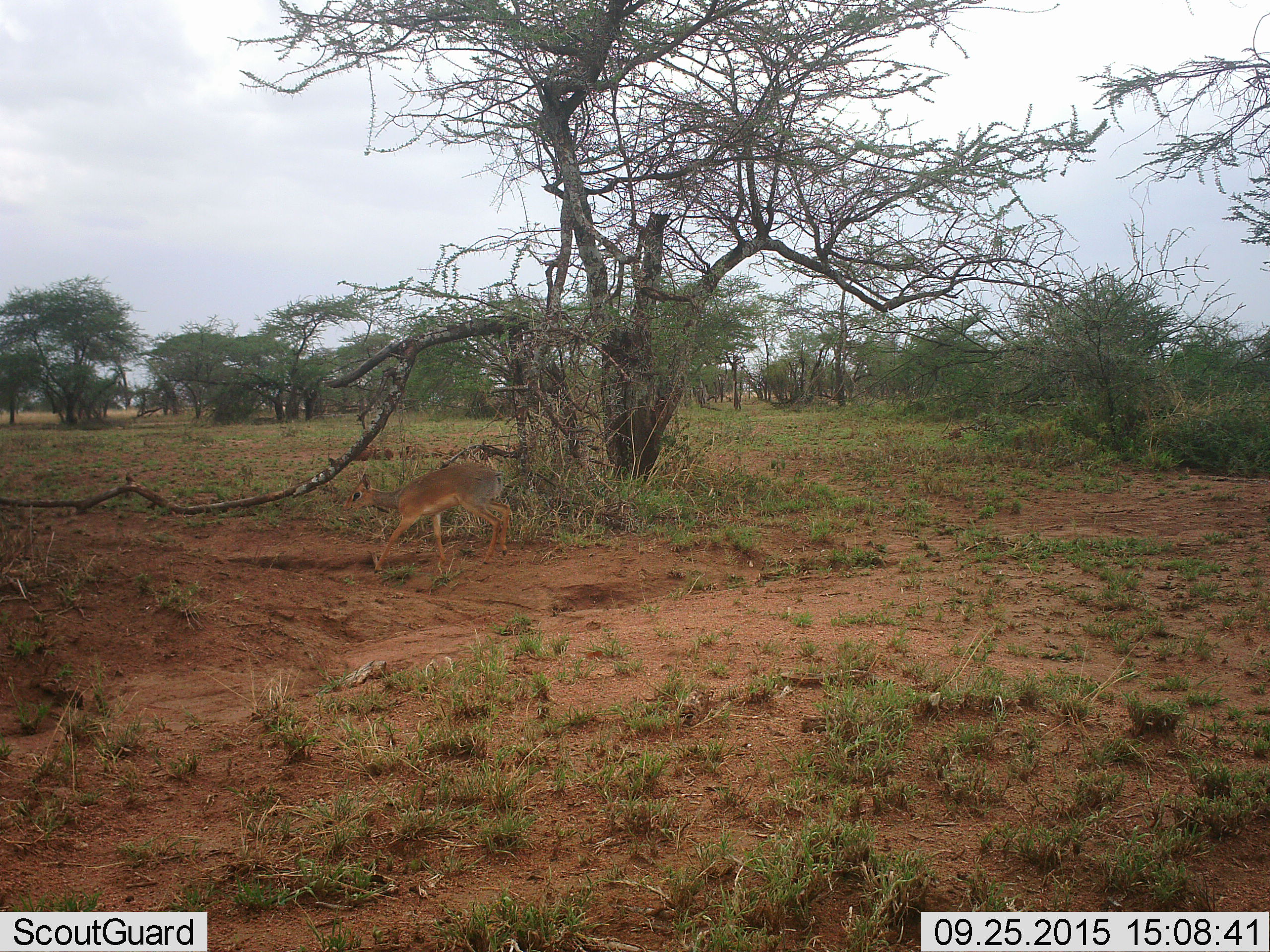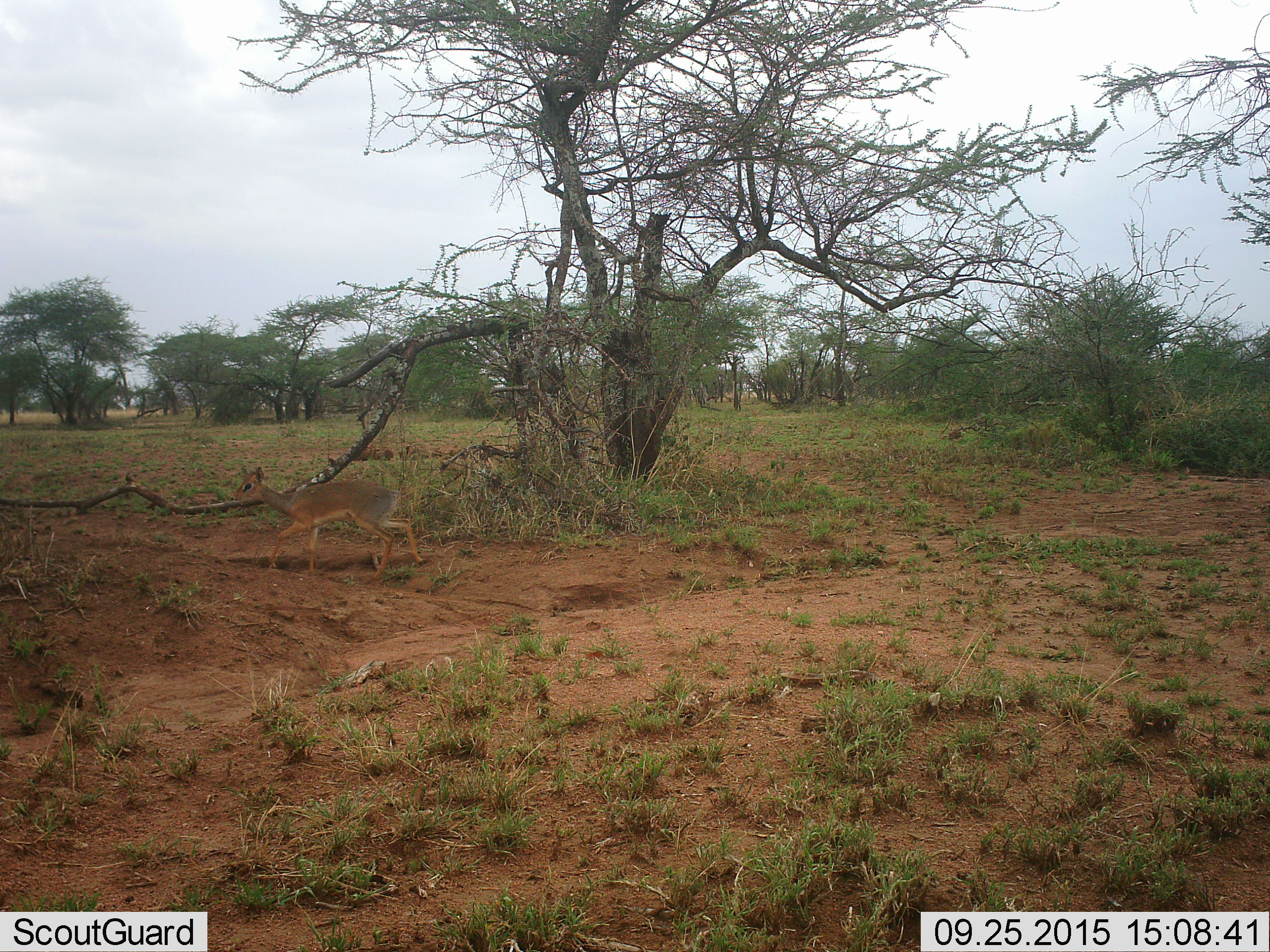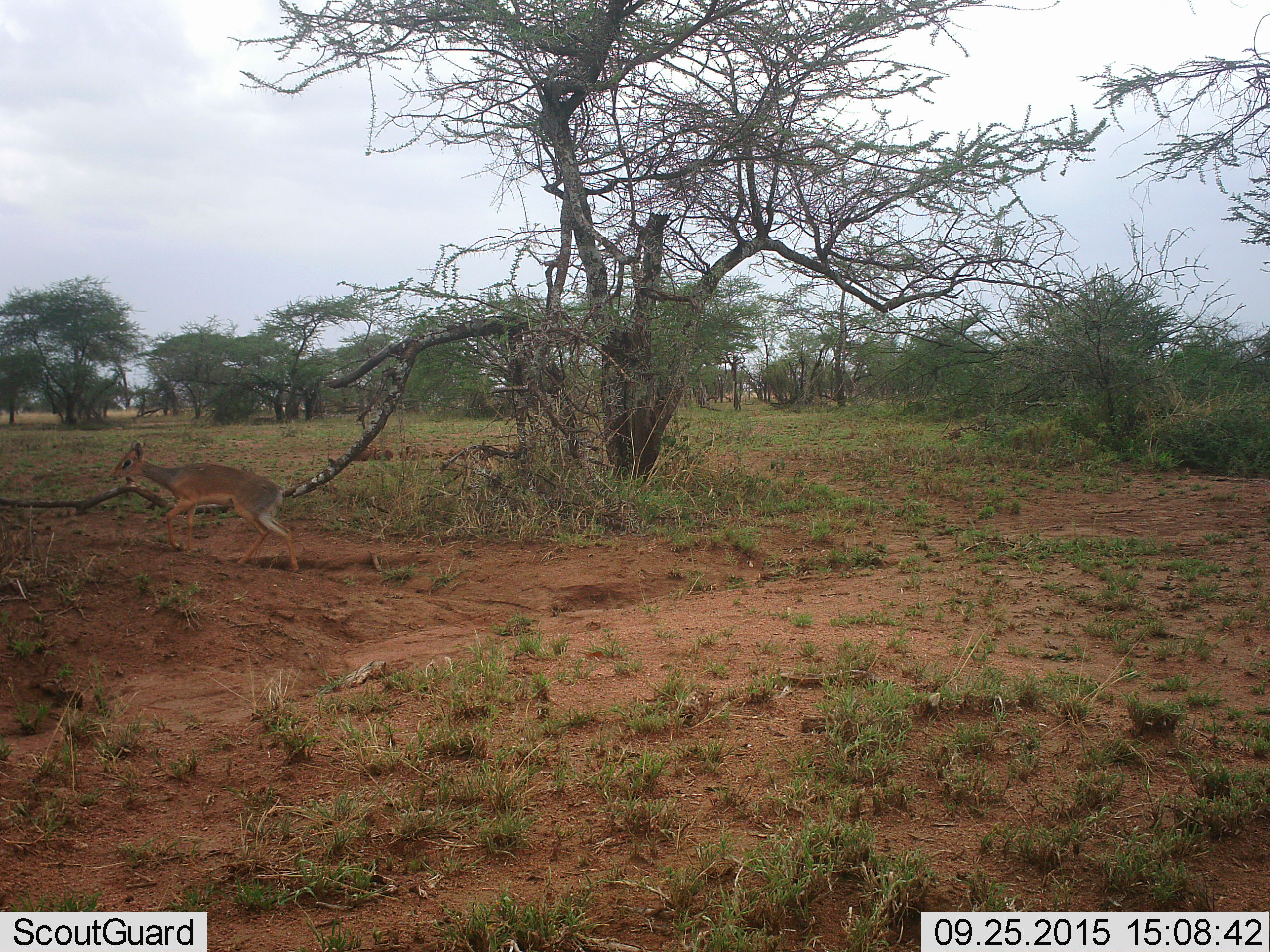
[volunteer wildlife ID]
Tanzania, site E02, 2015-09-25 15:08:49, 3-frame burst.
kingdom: Animalia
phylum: Chordata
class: Mammalia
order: Artiodactyla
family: Bovidae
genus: Madoqua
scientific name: Madoqua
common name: dikdik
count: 1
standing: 0%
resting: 0%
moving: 100%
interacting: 0%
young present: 0%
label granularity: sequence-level